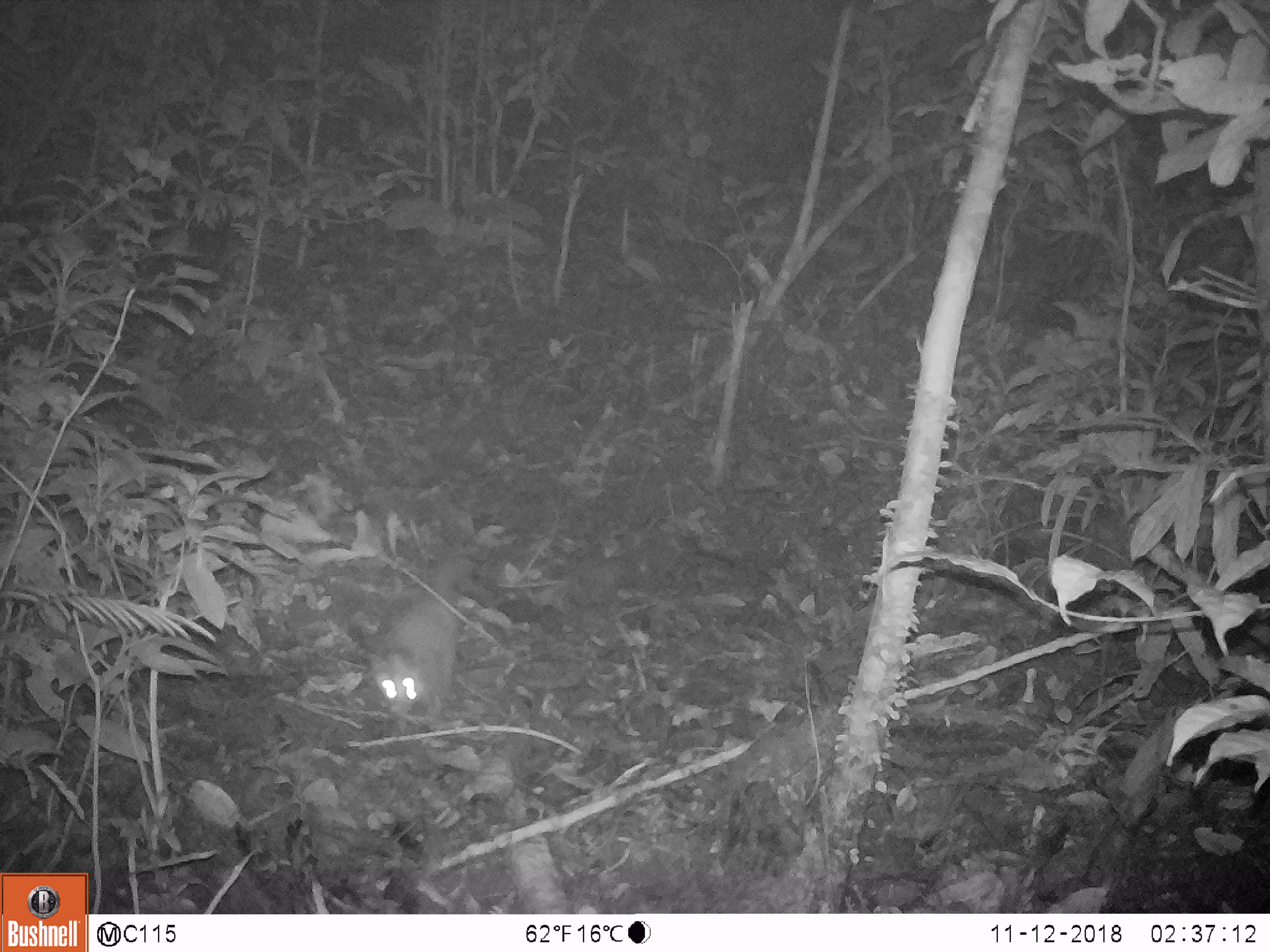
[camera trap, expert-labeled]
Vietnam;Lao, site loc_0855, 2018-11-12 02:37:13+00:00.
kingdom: Animalia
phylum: Chordata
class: Mammalia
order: Rodentia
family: Muridae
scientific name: Muridae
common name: old-world mice and rats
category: unidentified murid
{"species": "unidentified murid (old-world mice and rats) (Muridae)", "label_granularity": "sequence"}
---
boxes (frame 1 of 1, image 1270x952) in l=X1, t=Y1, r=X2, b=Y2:
unidentified murid: l=370, t=548, r=474, b=741